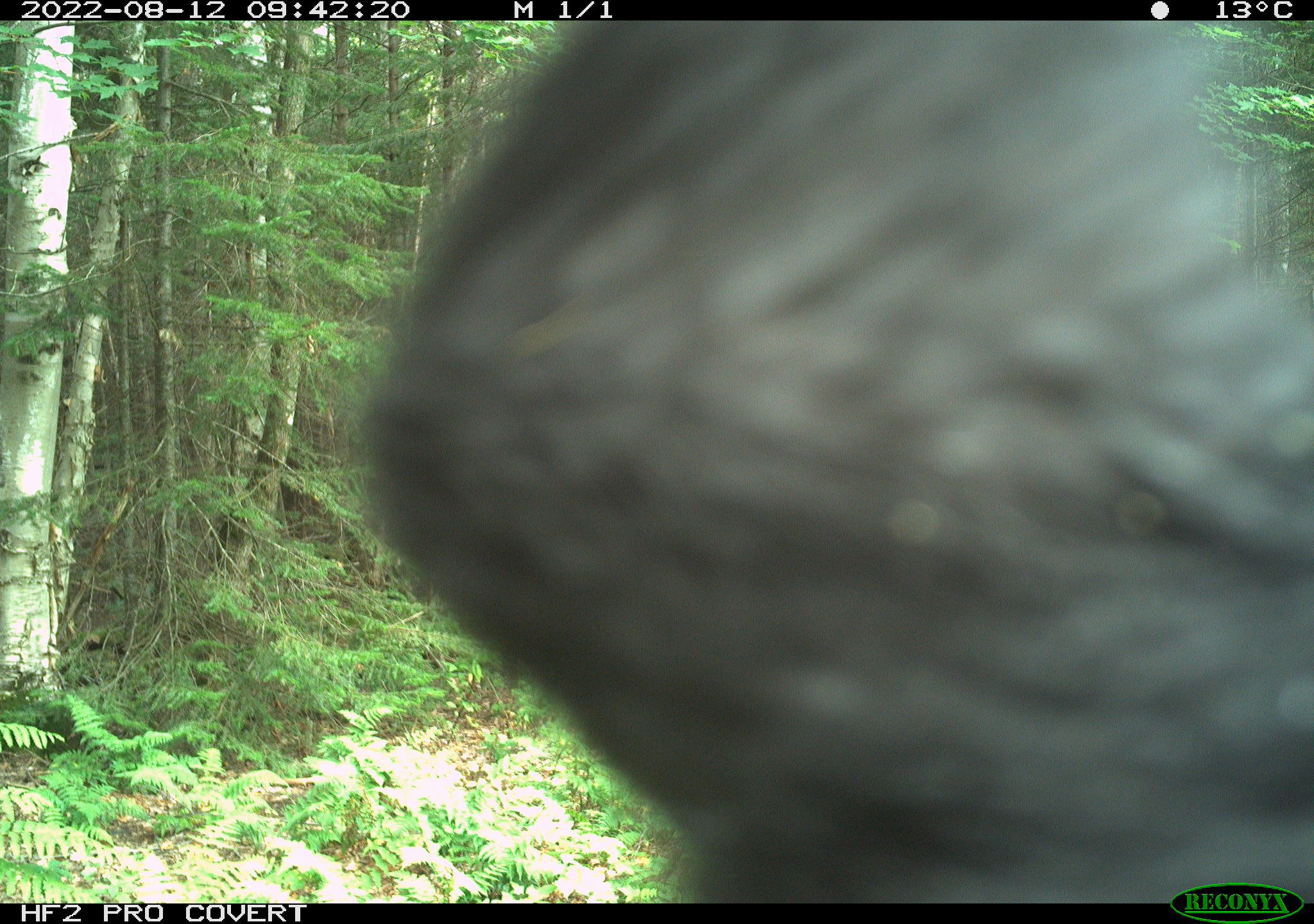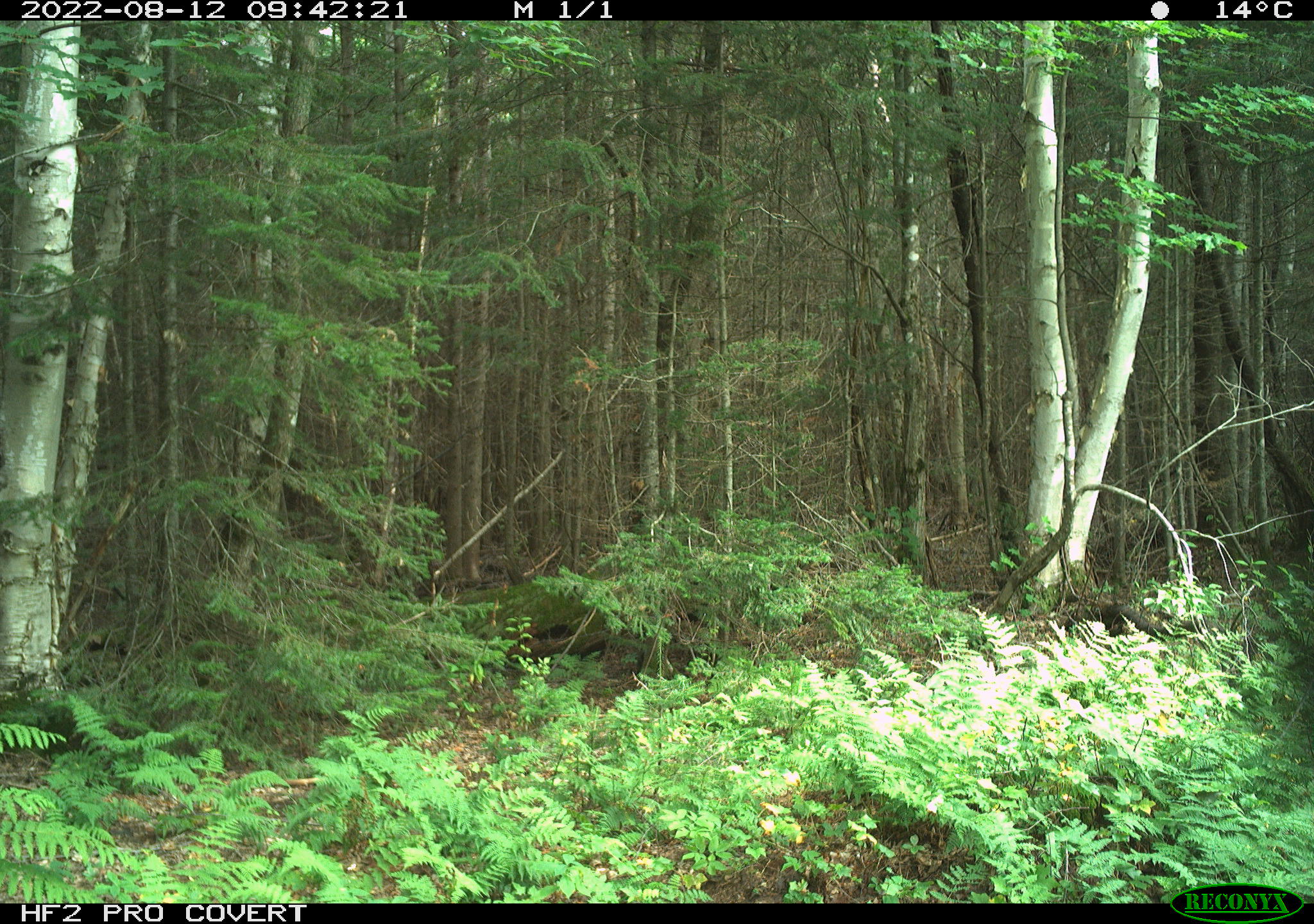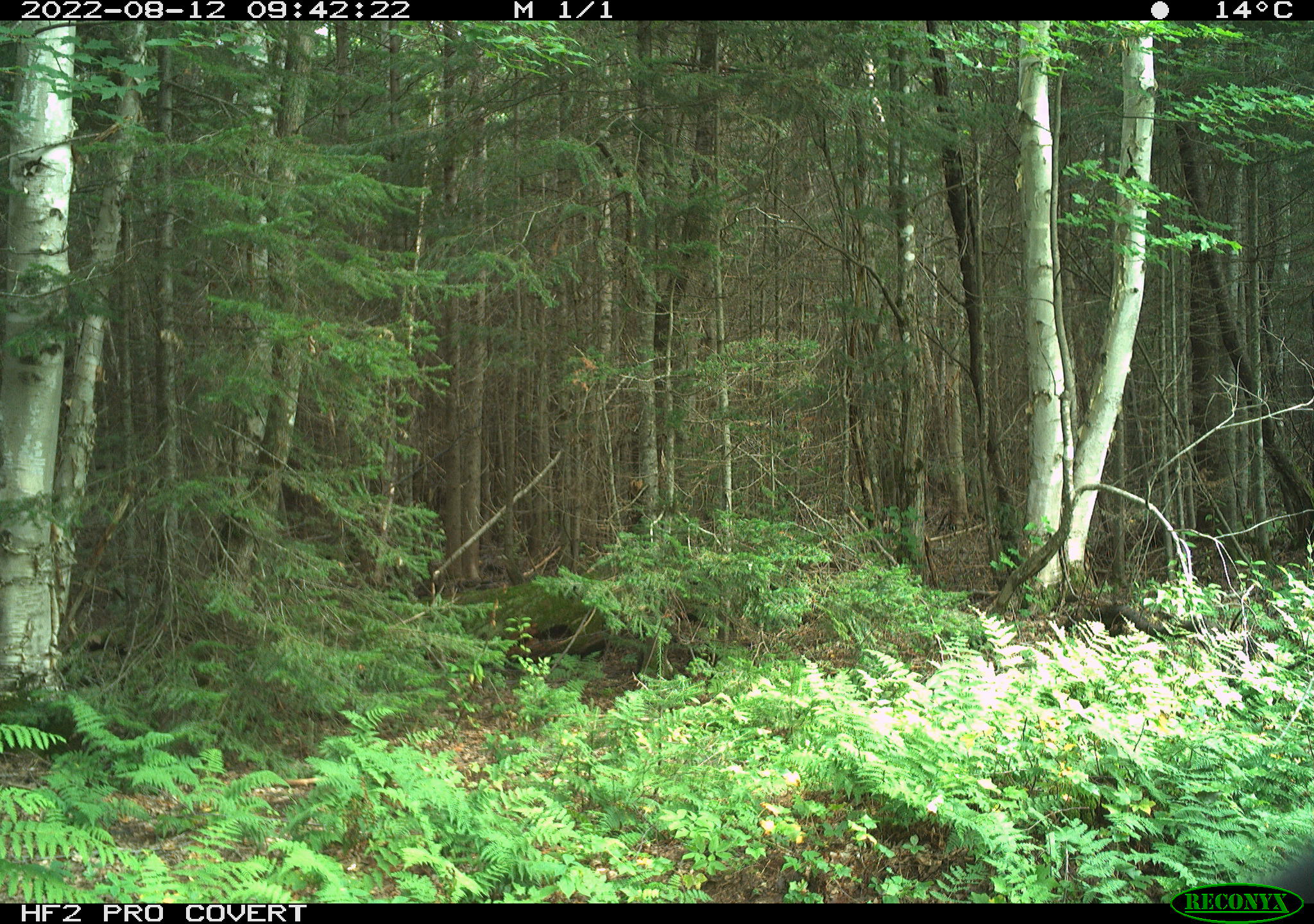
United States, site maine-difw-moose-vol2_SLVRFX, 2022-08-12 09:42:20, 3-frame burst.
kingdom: Animalia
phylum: Chordata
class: Mammalia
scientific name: Mammalia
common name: mammal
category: mammal sp.